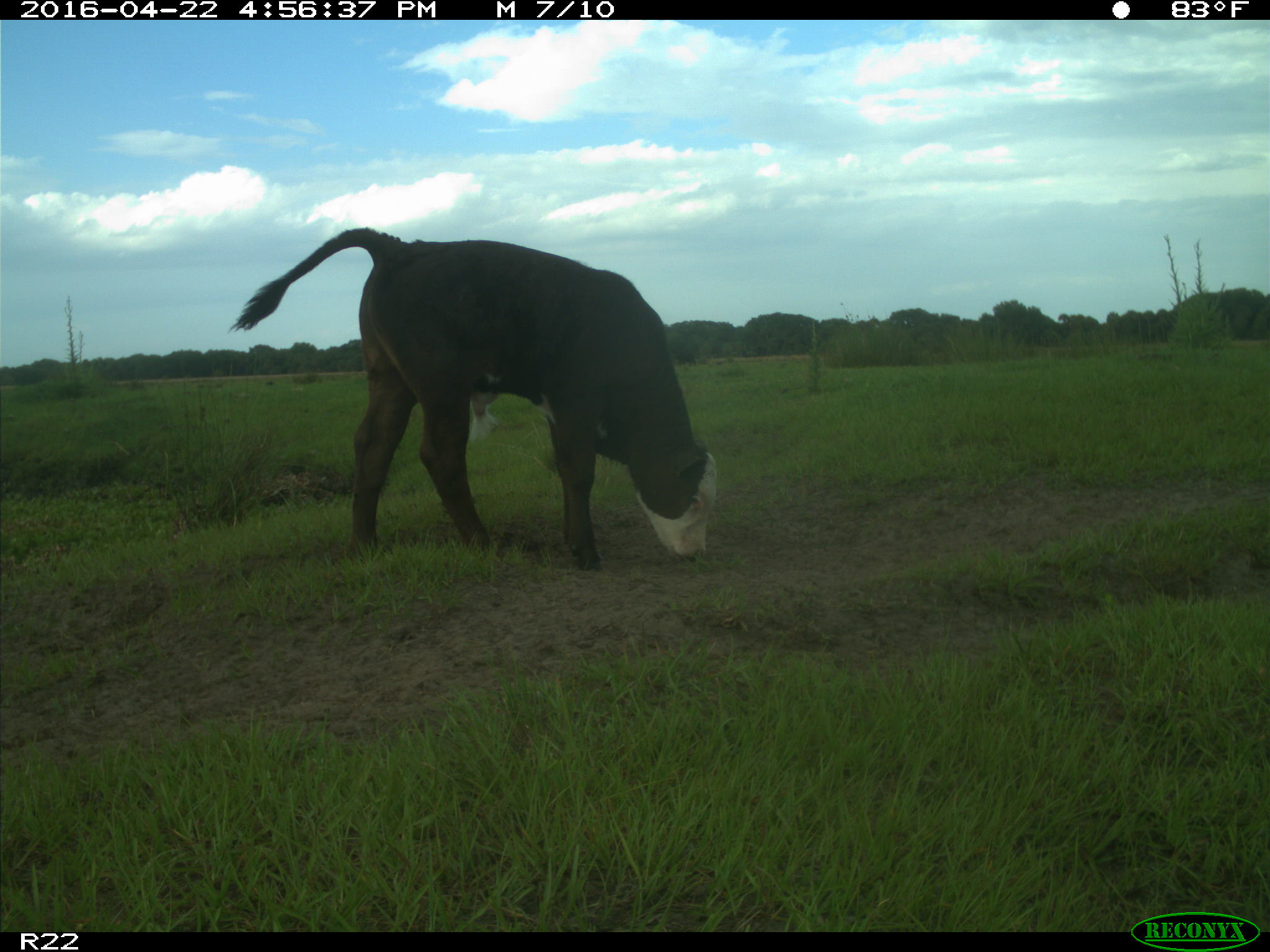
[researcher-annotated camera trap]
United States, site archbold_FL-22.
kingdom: Animalia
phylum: Chordata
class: Mammalia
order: Artiodactyla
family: Bovidae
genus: Bos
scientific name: Bos taurus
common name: domestic cow